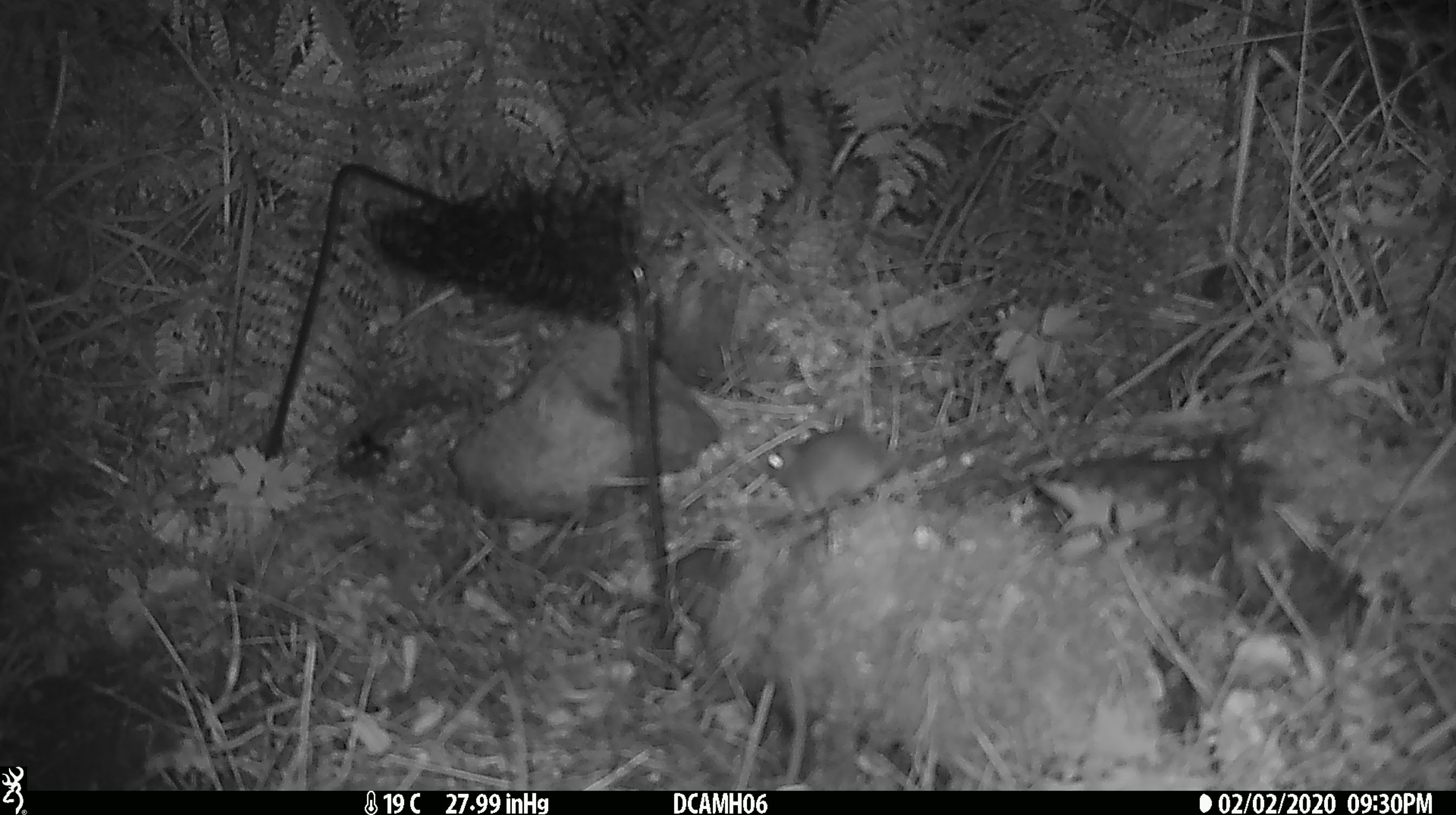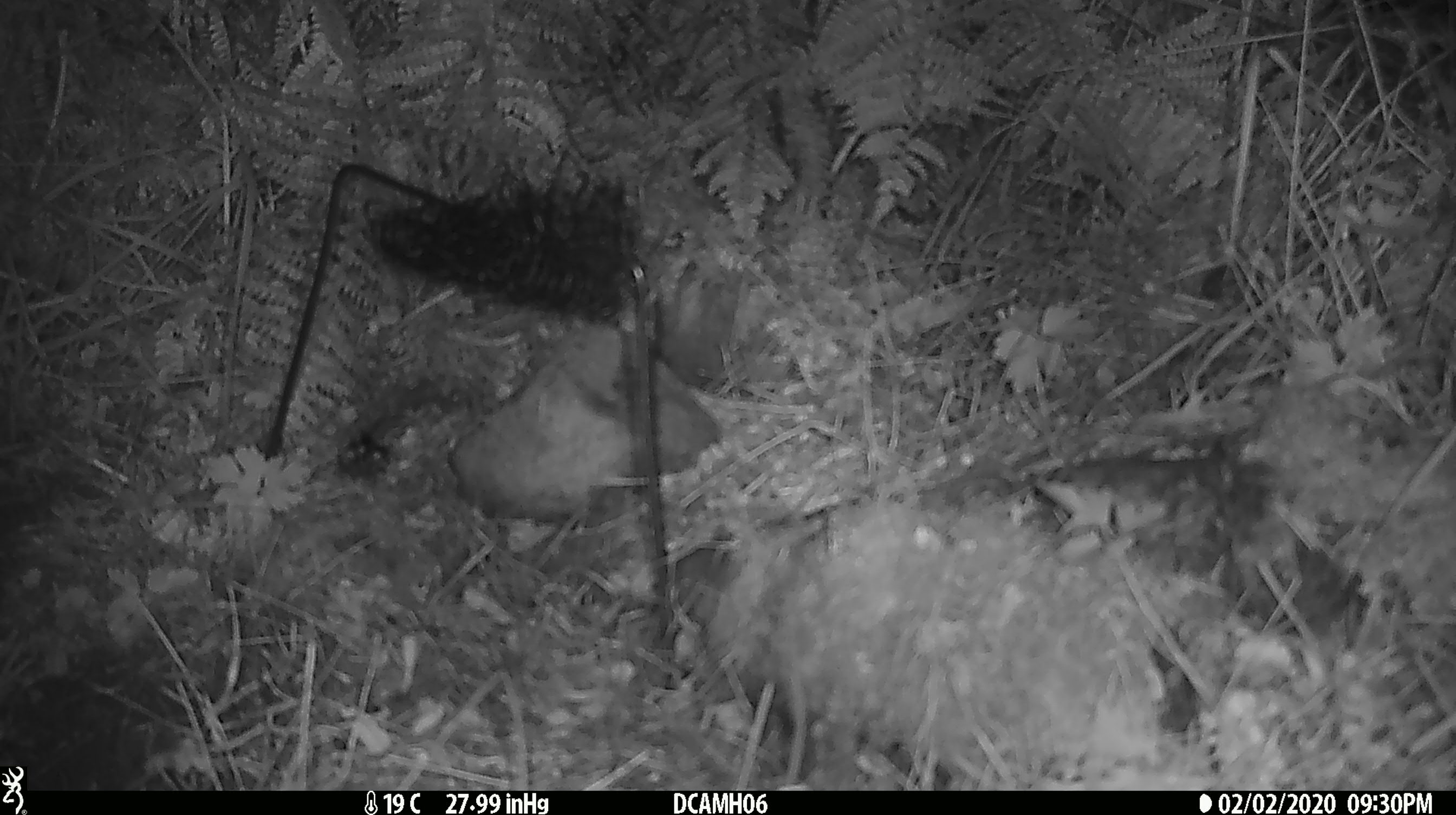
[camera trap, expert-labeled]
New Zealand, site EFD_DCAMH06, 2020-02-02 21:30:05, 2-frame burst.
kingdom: Animalia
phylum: Chordata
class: Mammalia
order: Rodentia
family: Muridae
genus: Mus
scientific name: Mus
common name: mouse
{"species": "mouse (Mus)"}